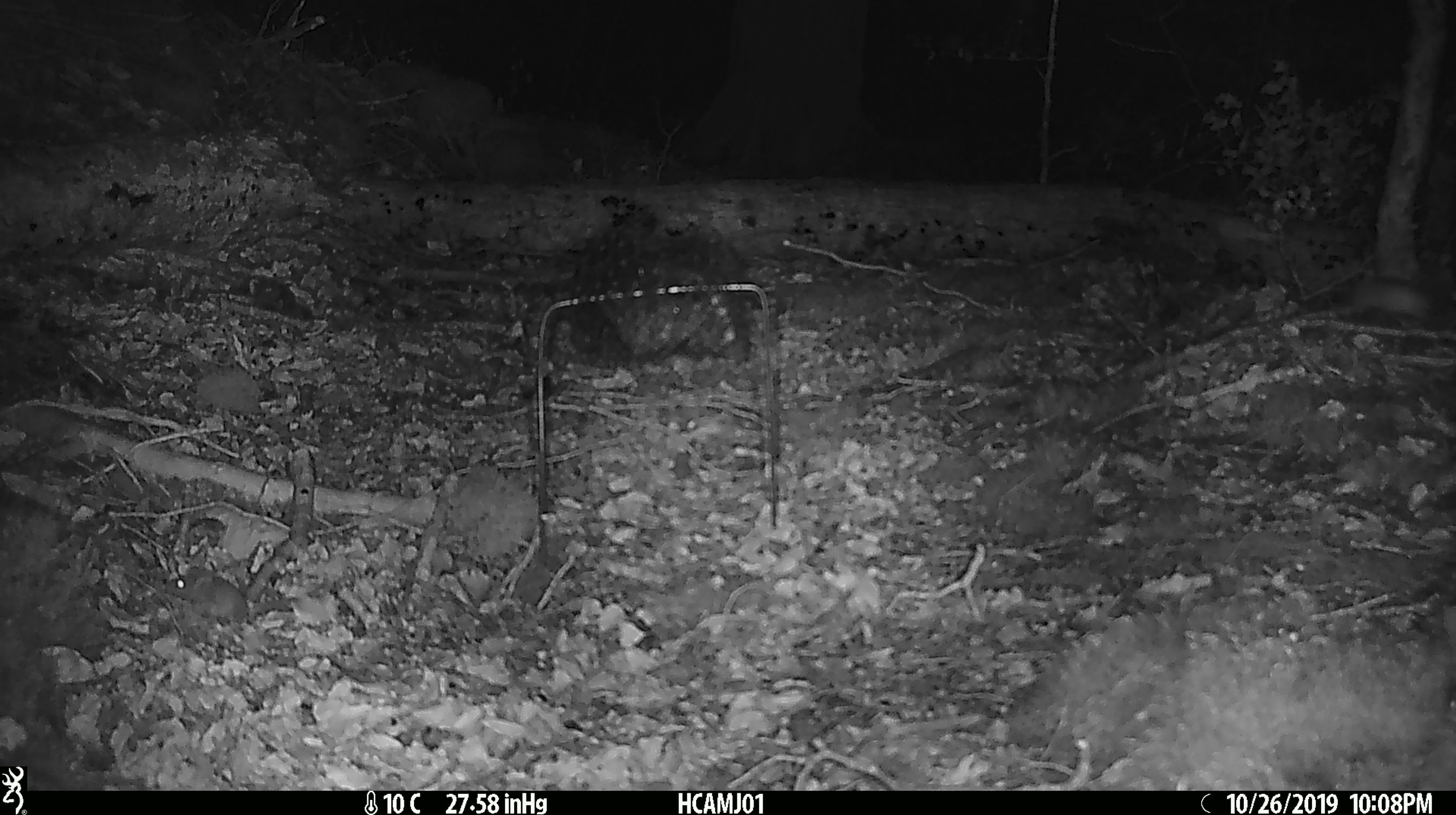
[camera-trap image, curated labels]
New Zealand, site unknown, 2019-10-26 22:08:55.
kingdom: Animalia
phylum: Chordata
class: Mammalia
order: Rodentia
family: Muridae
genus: Mus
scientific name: Mus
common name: mouse